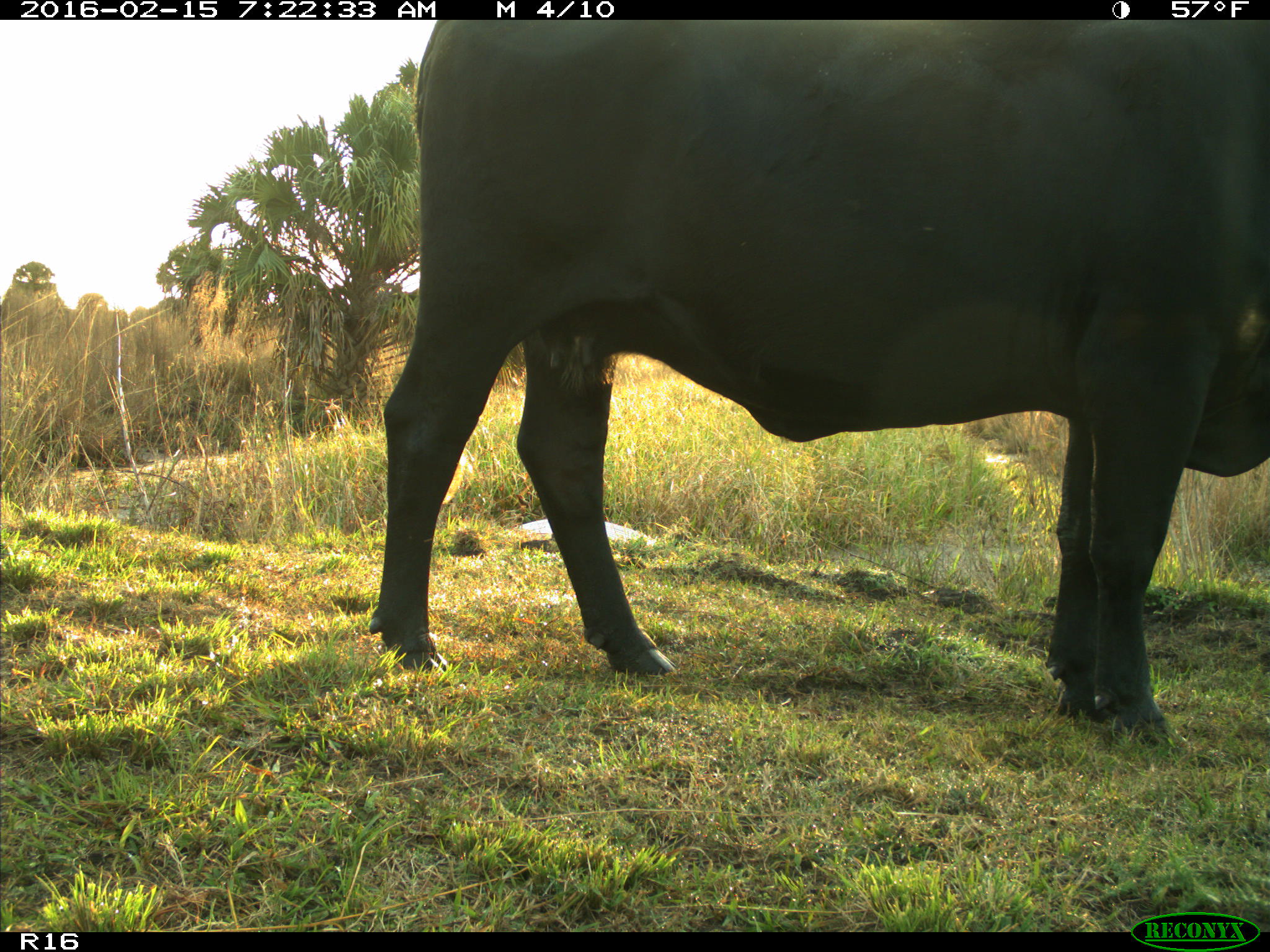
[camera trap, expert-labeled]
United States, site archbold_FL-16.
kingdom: Animalia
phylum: Chordata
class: Mammalia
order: Artiodactyla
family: Bovidae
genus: Bos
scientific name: Bos taurus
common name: domestic cow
Bos taurus (domestic cow).